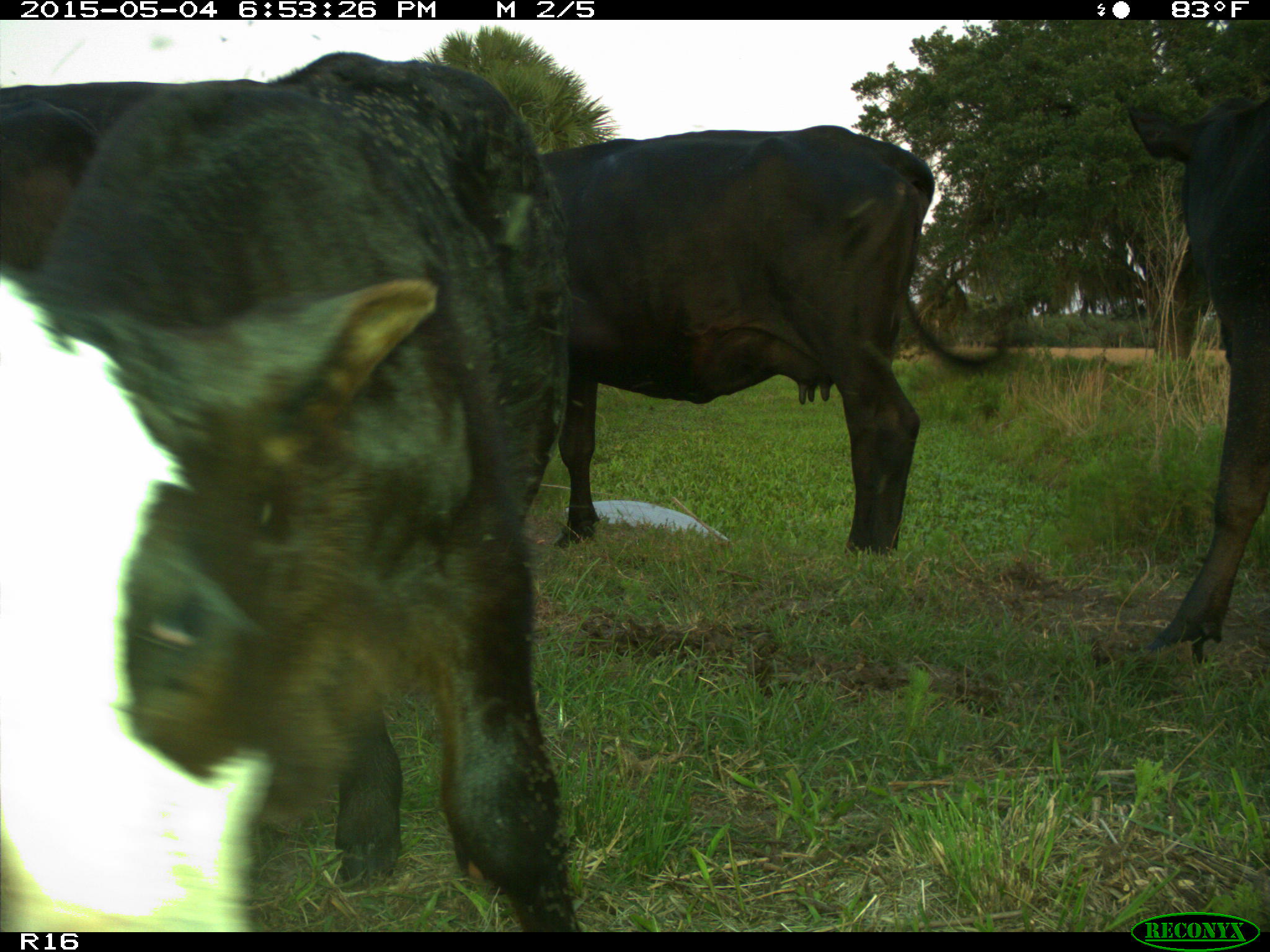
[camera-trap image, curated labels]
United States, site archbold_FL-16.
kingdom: Animalia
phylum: Chordata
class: Mammalia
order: Artiodactyla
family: Bovidae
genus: Bos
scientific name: Bos taurus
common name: domestic cow